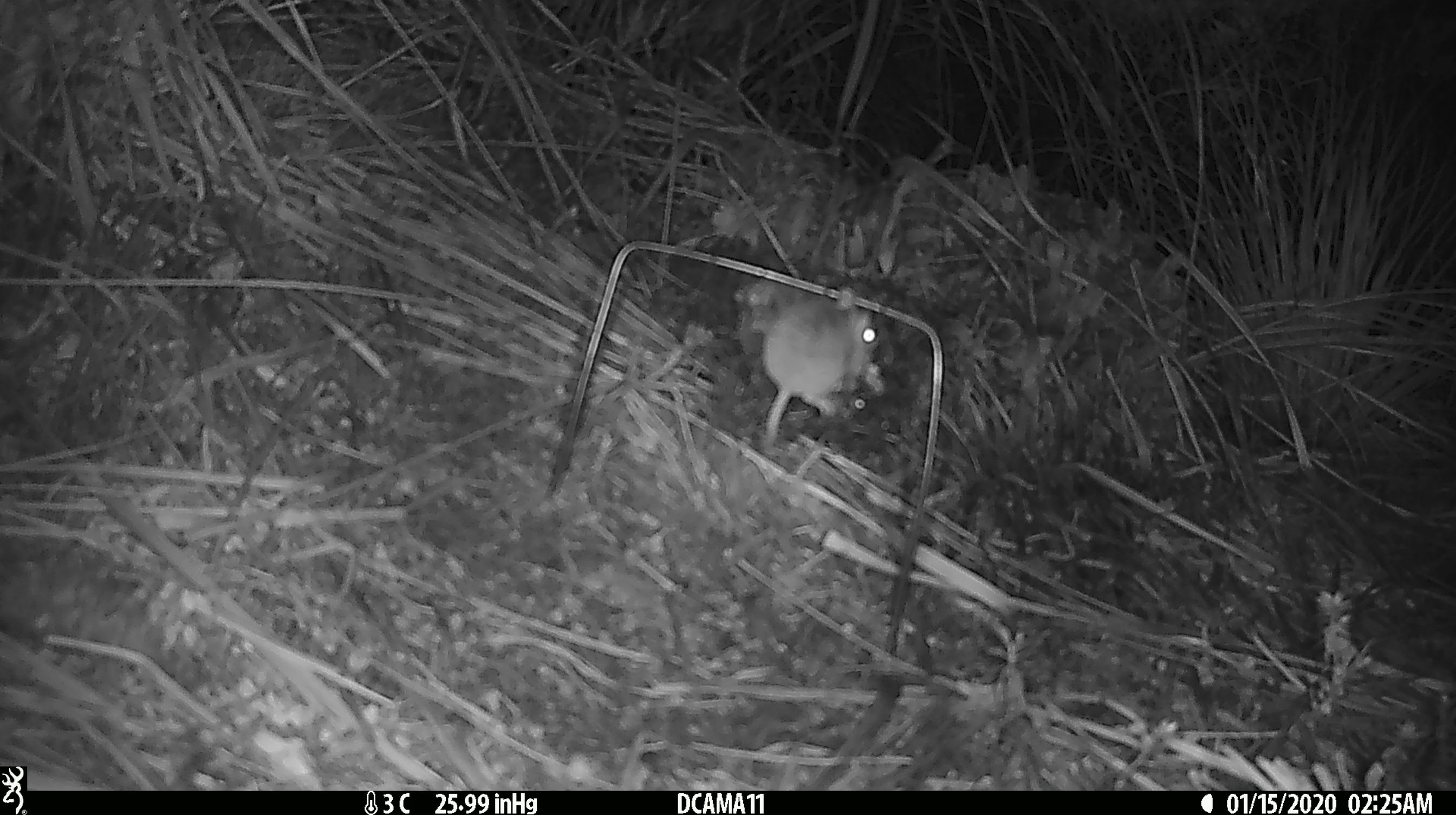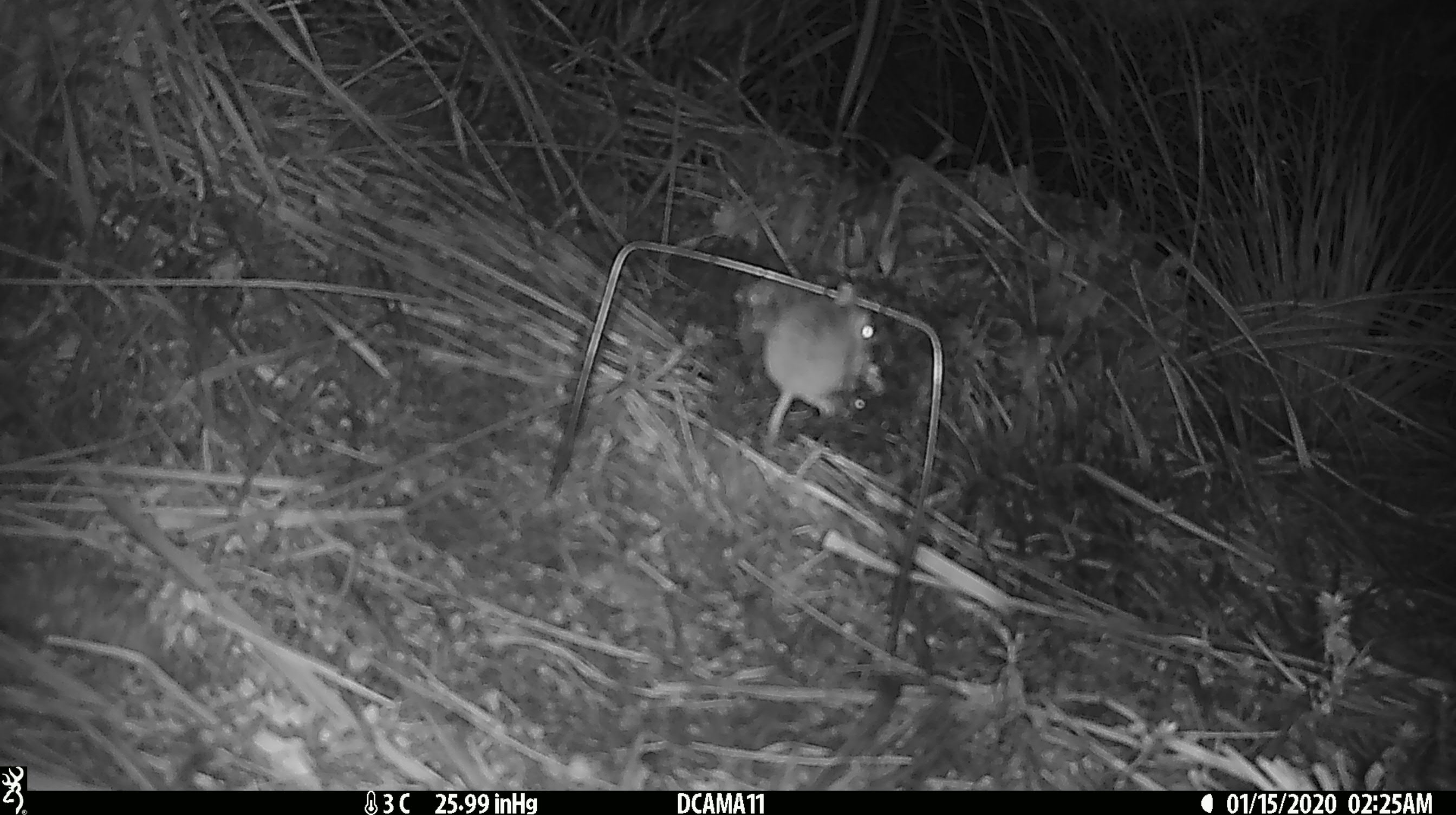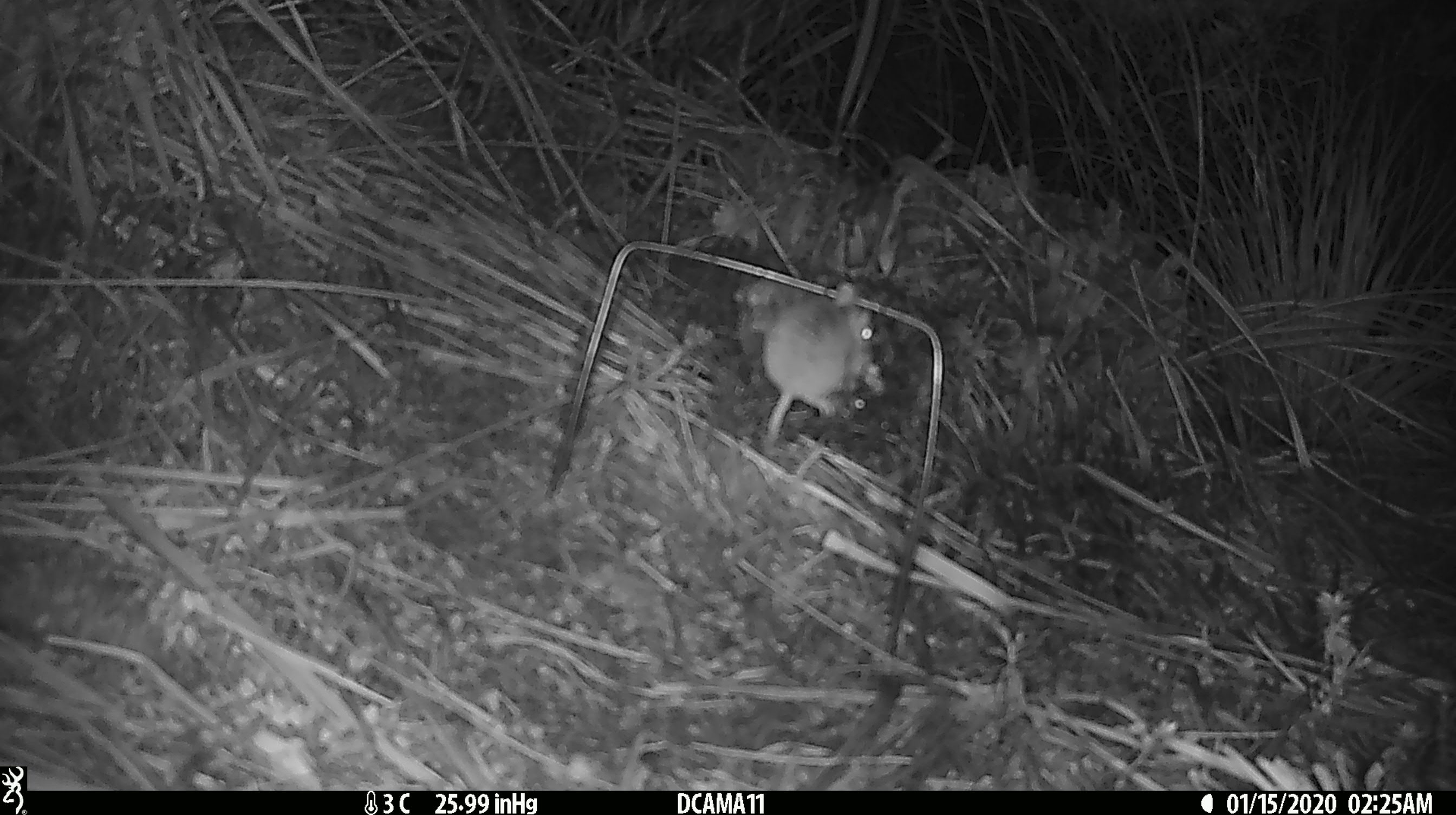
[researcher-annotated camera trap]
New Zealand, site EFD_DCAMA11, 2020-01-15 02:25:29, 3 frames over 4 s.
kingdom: Animalia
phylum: Chordata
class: Mammalia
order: Rodentia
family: Muridae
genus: Mus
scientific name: Mus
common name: mouse